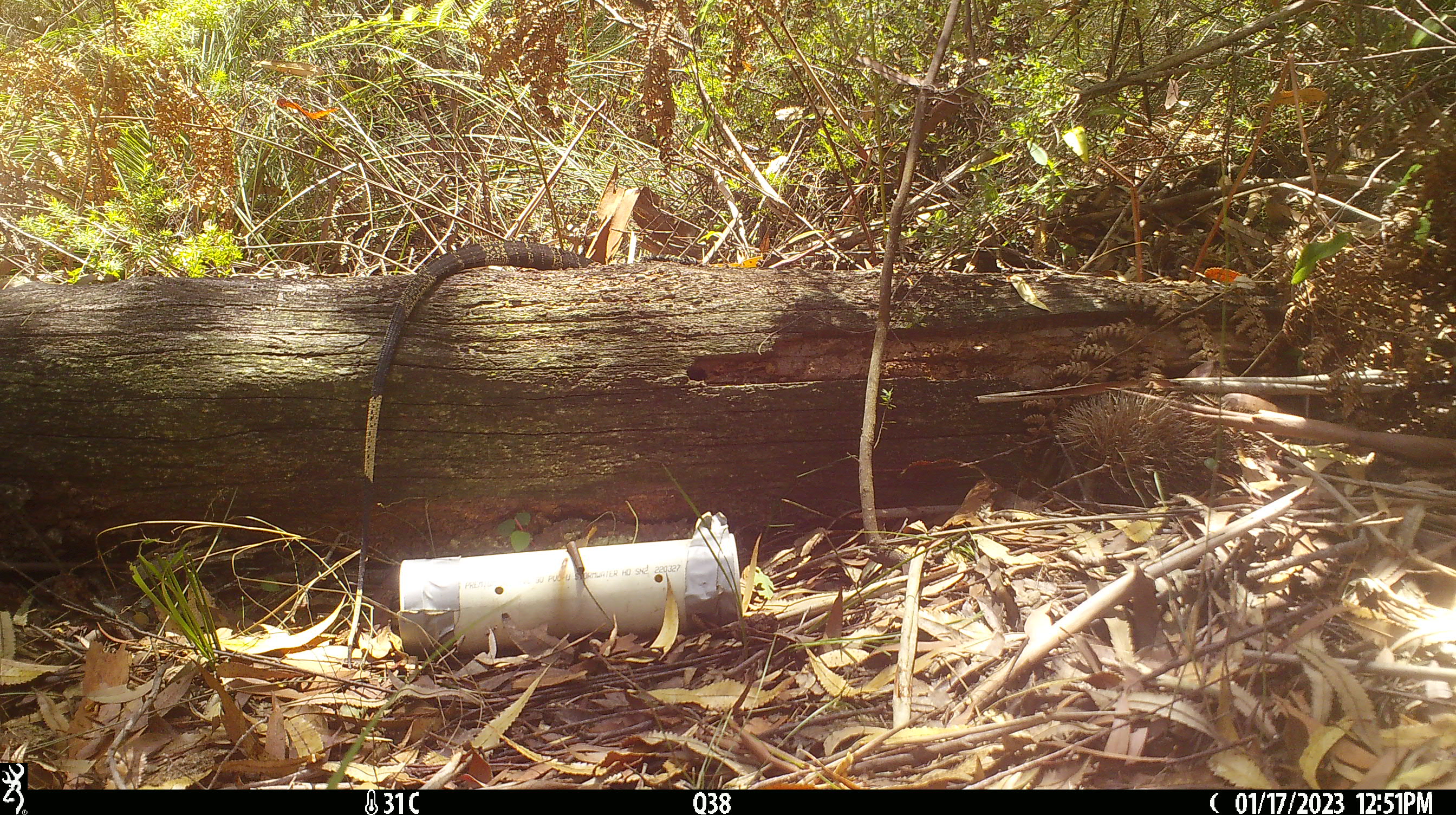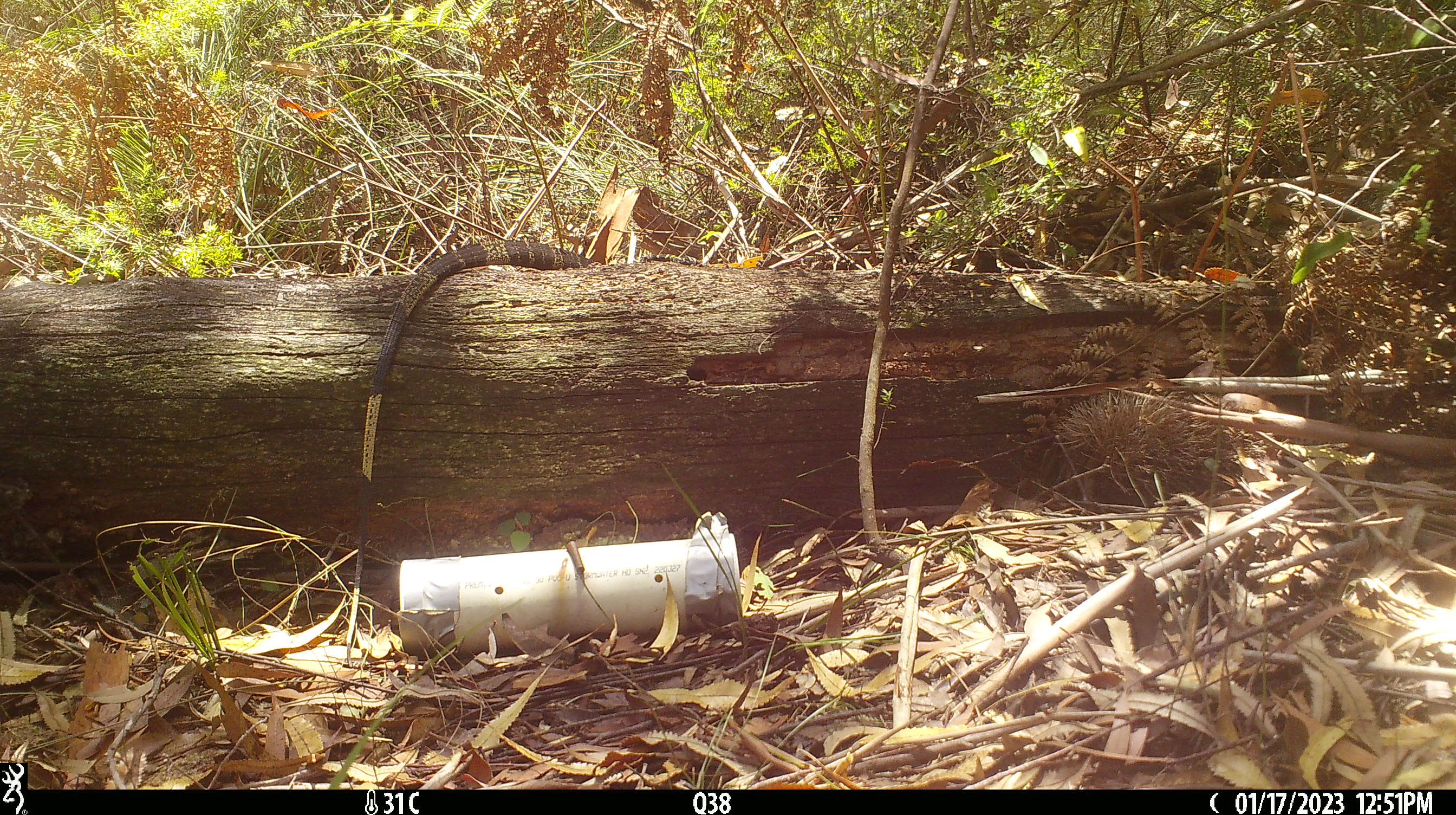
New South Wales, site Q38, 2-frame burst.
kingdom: Animalia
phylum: Chordata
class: Reptilia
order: Squamata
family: Varanidae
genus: Varanus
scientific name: Varanus varius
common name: lace monitor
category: goanna